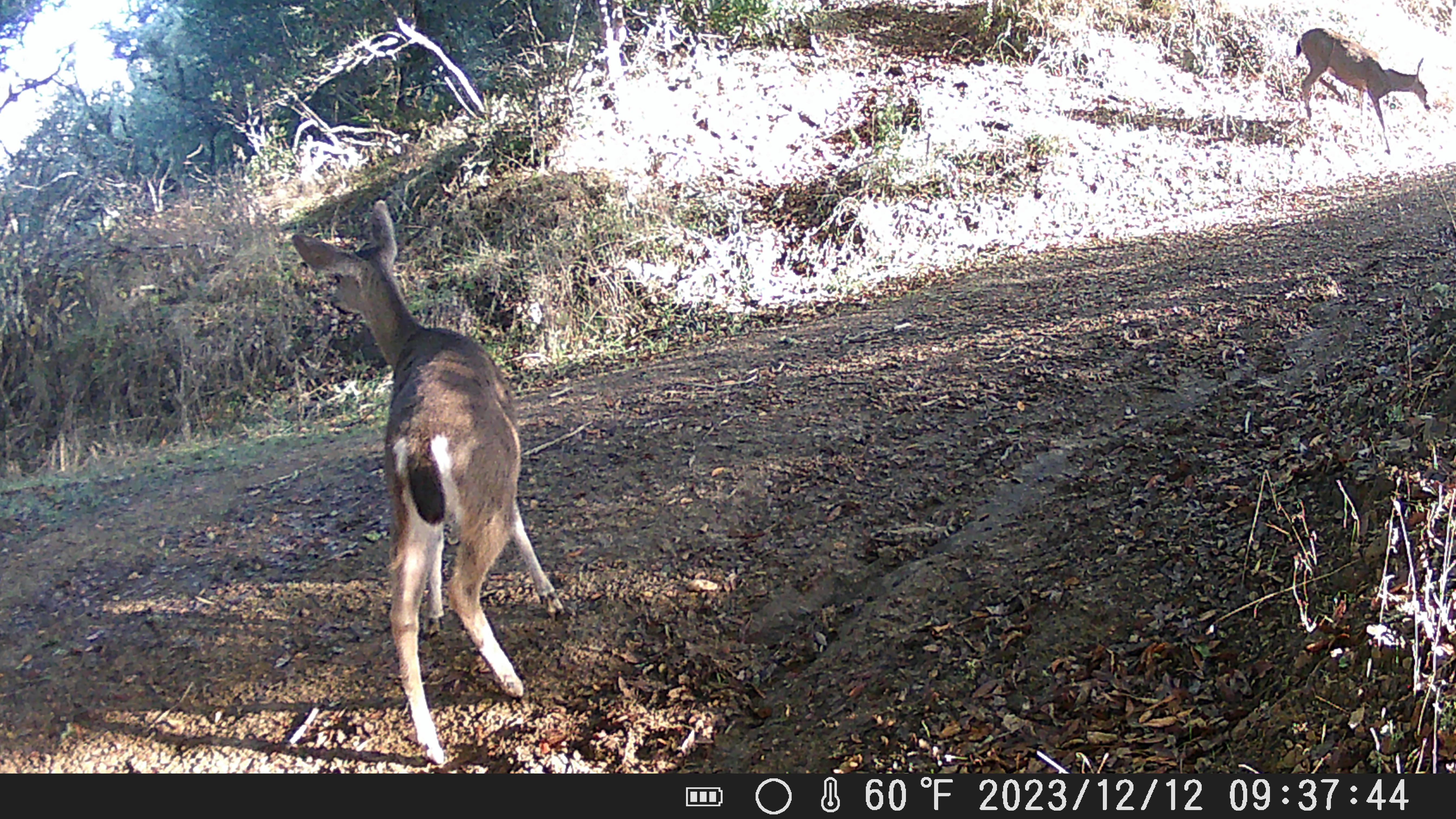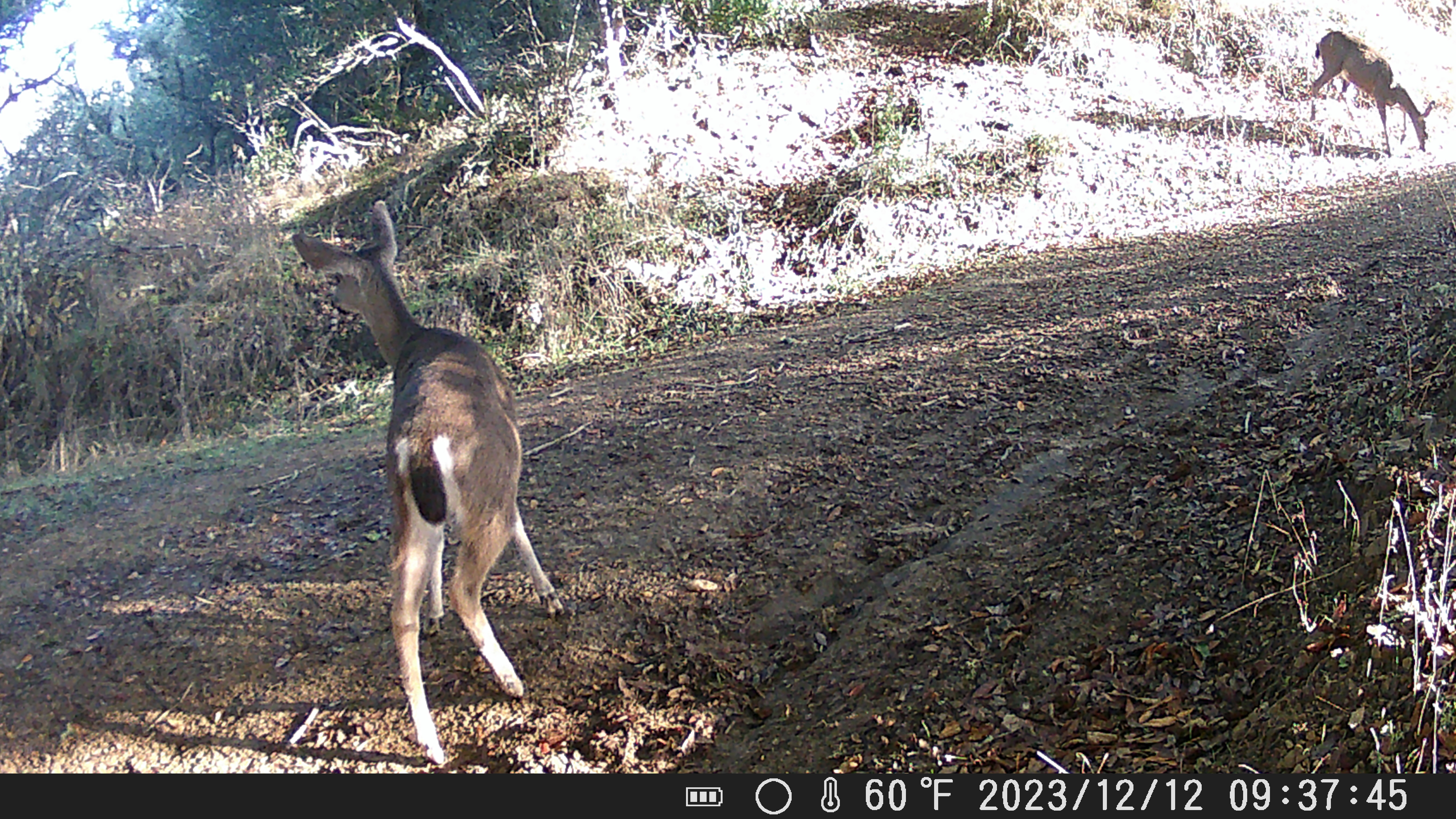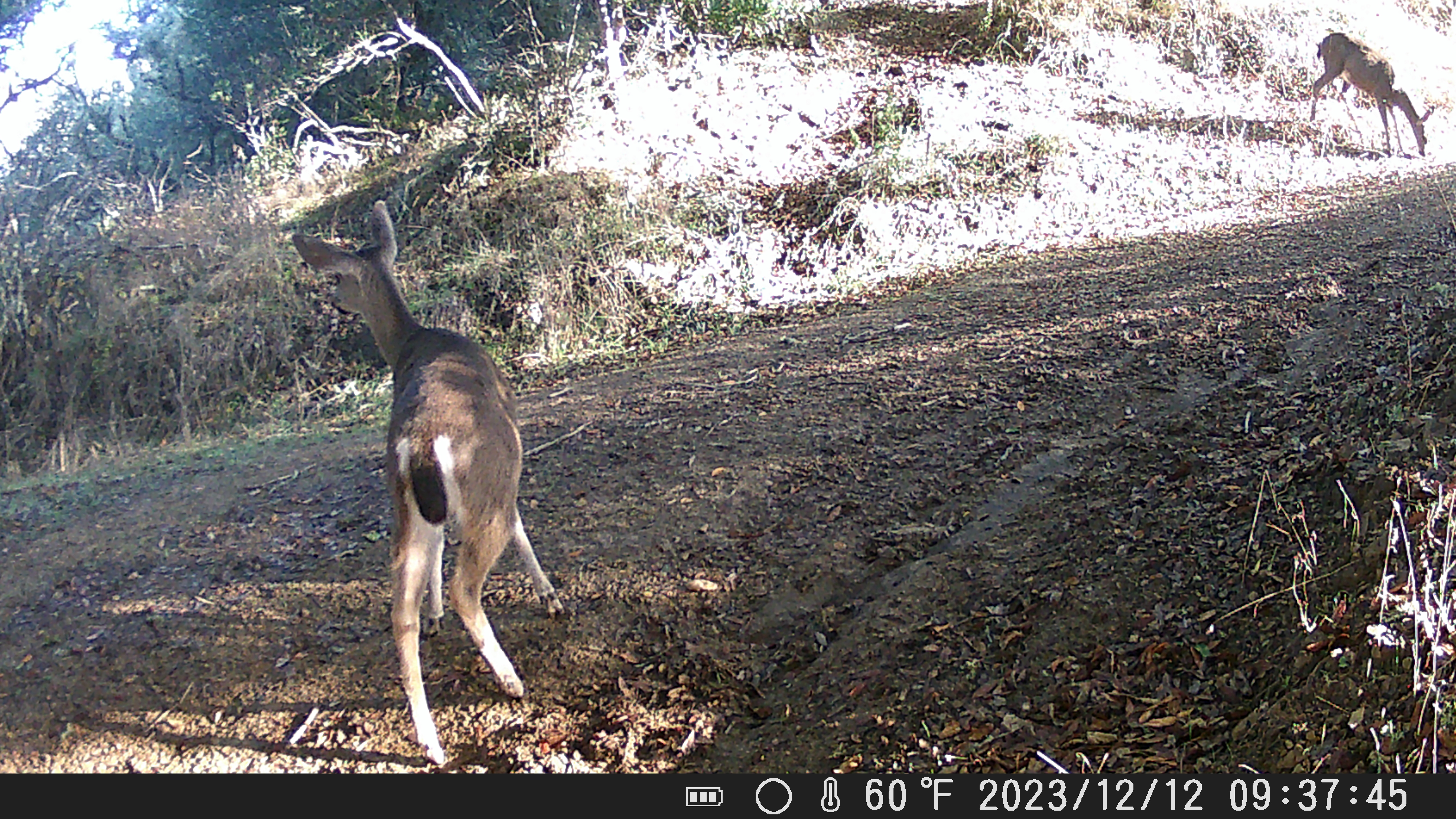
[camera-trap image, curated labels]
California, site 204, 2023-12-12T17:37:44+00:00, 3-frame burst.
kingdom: Animalia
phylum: Chordata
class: Mammalia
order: Artiodactyla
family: Cervidae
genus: Odocoileus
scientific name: Odocoileus hemionus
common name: mule deer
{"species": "mule deer (Odocoileus hemionus)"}